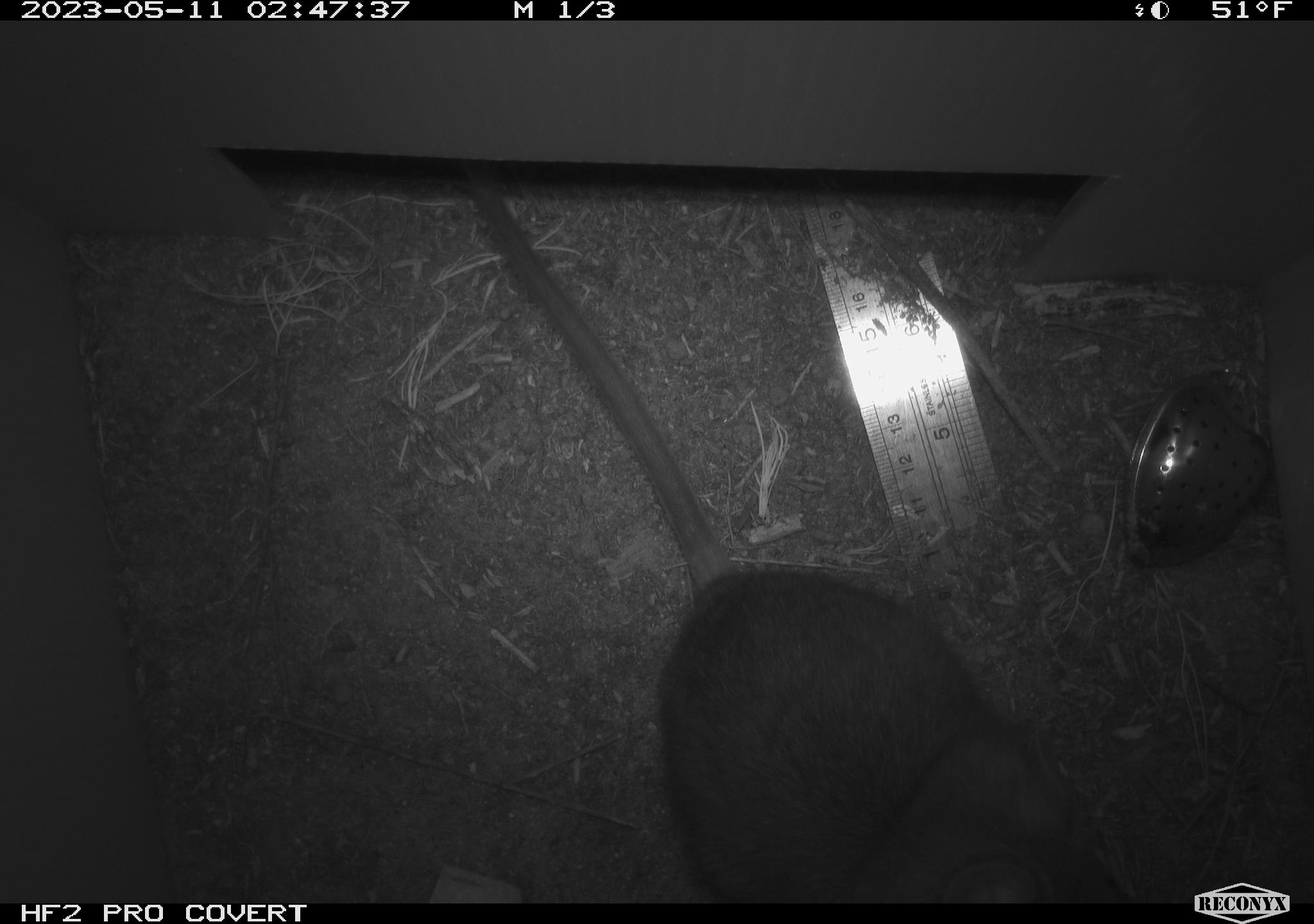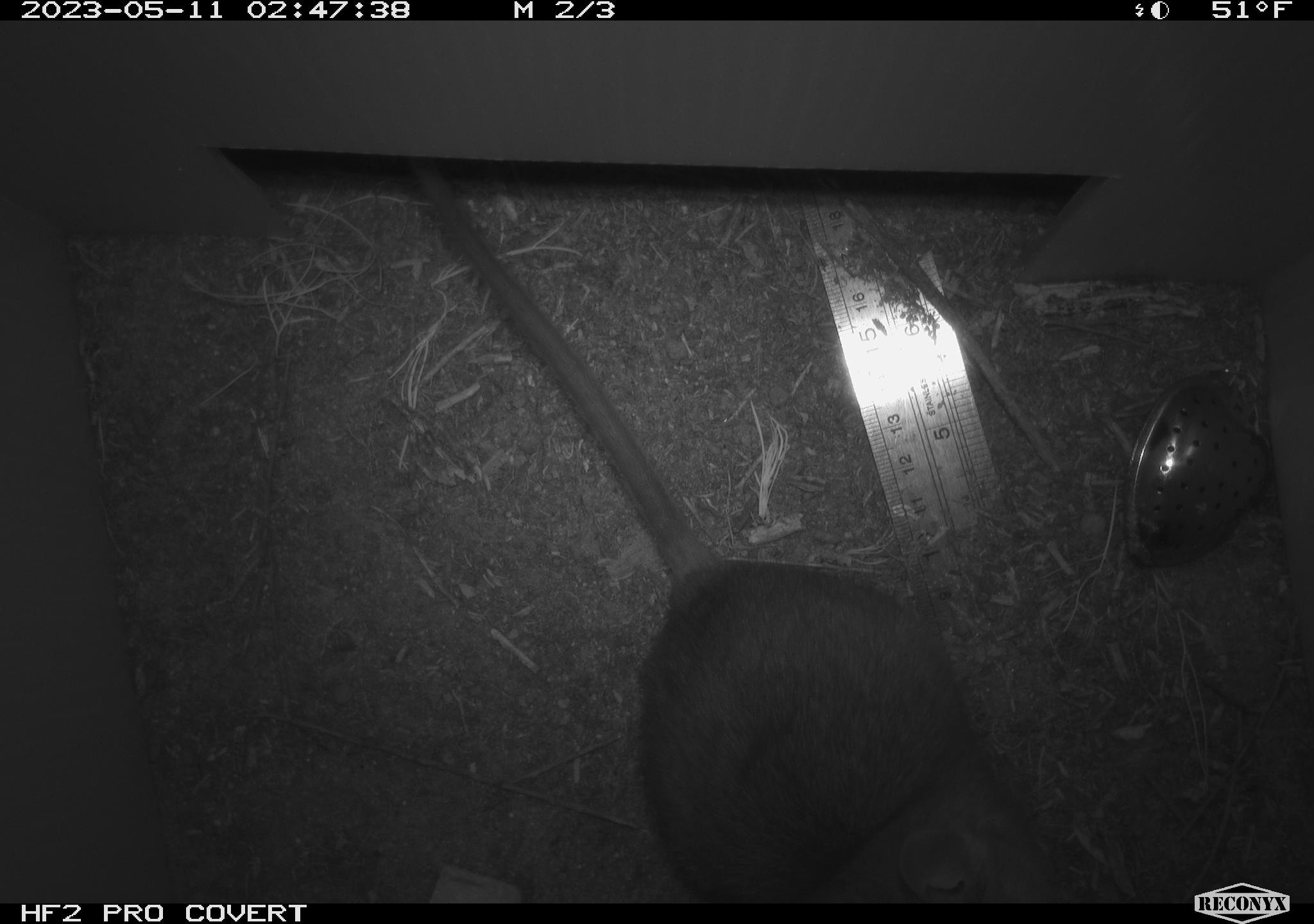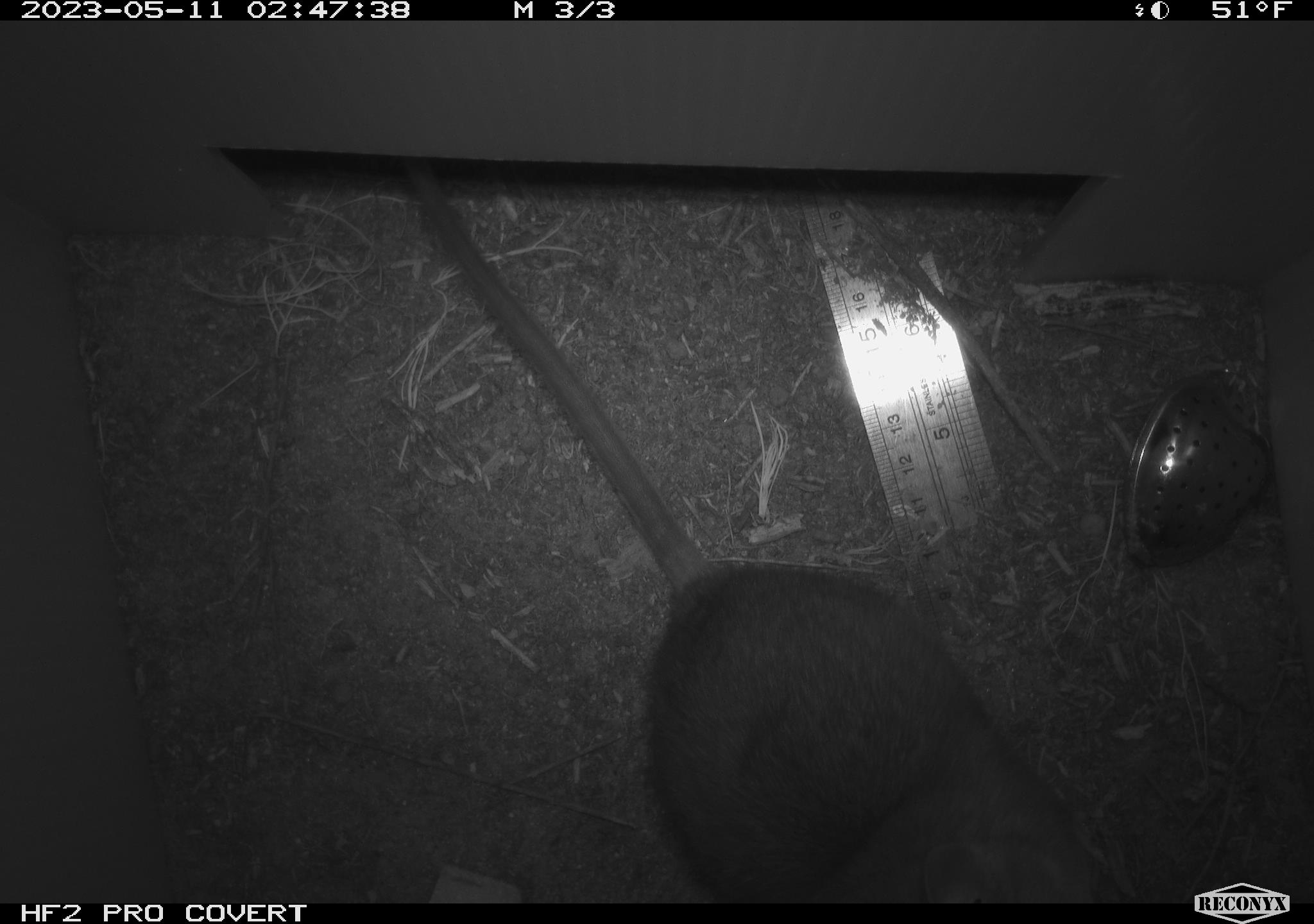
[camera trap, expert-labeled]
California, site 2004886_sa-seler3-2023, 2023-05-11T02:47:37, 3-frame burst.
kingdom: Animalia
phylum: Chordata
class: Mammalia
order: Rodentia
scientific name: Rodentia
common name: woodrat or rat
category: woodrat or rat species